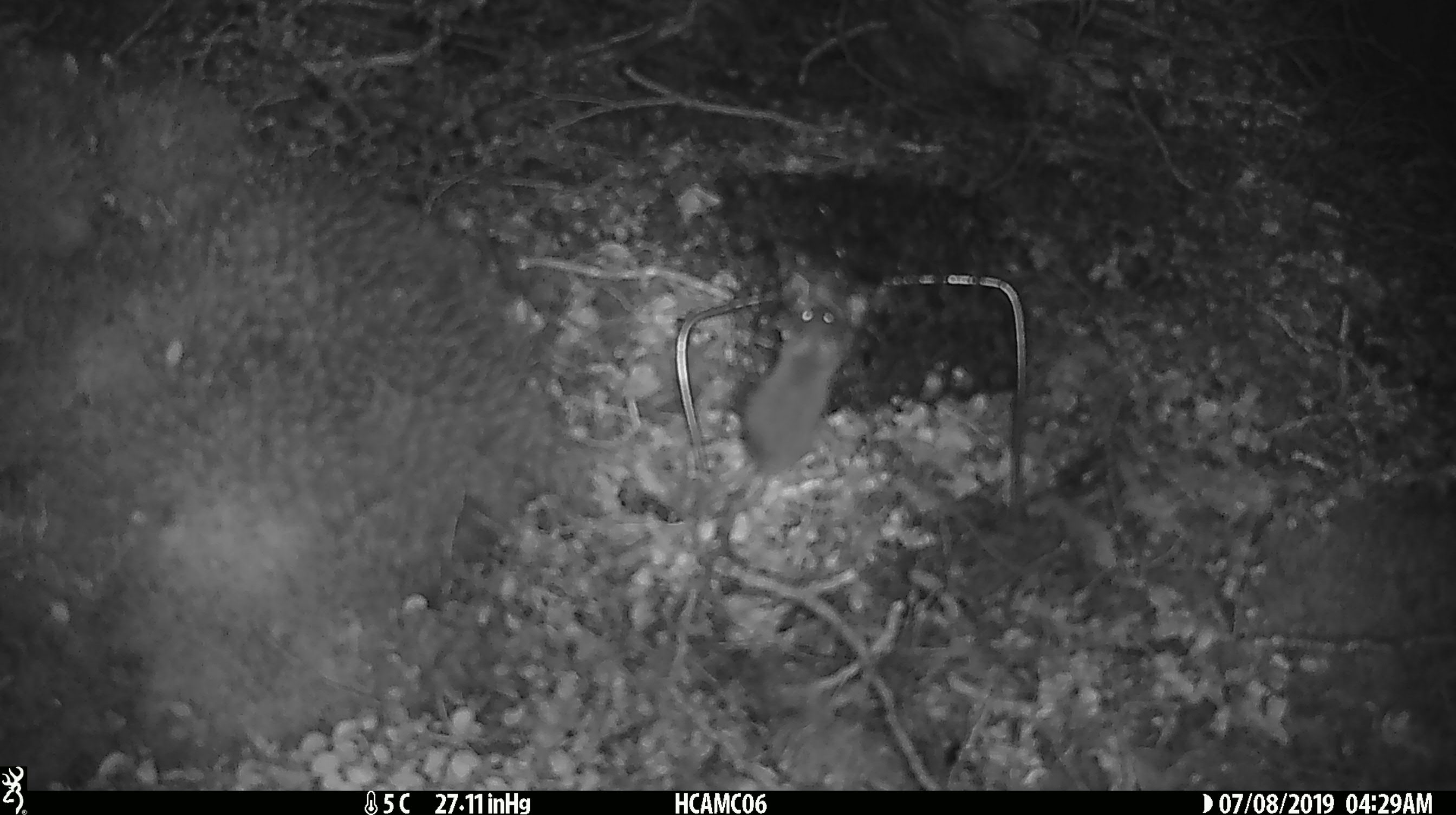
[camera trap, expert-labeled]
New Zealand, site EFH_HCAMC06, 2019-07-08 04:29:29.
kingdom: Animalia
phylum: Chordata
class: Mammalia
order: Rodentia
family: Muridae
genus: Mus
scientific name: Mus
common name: mouse